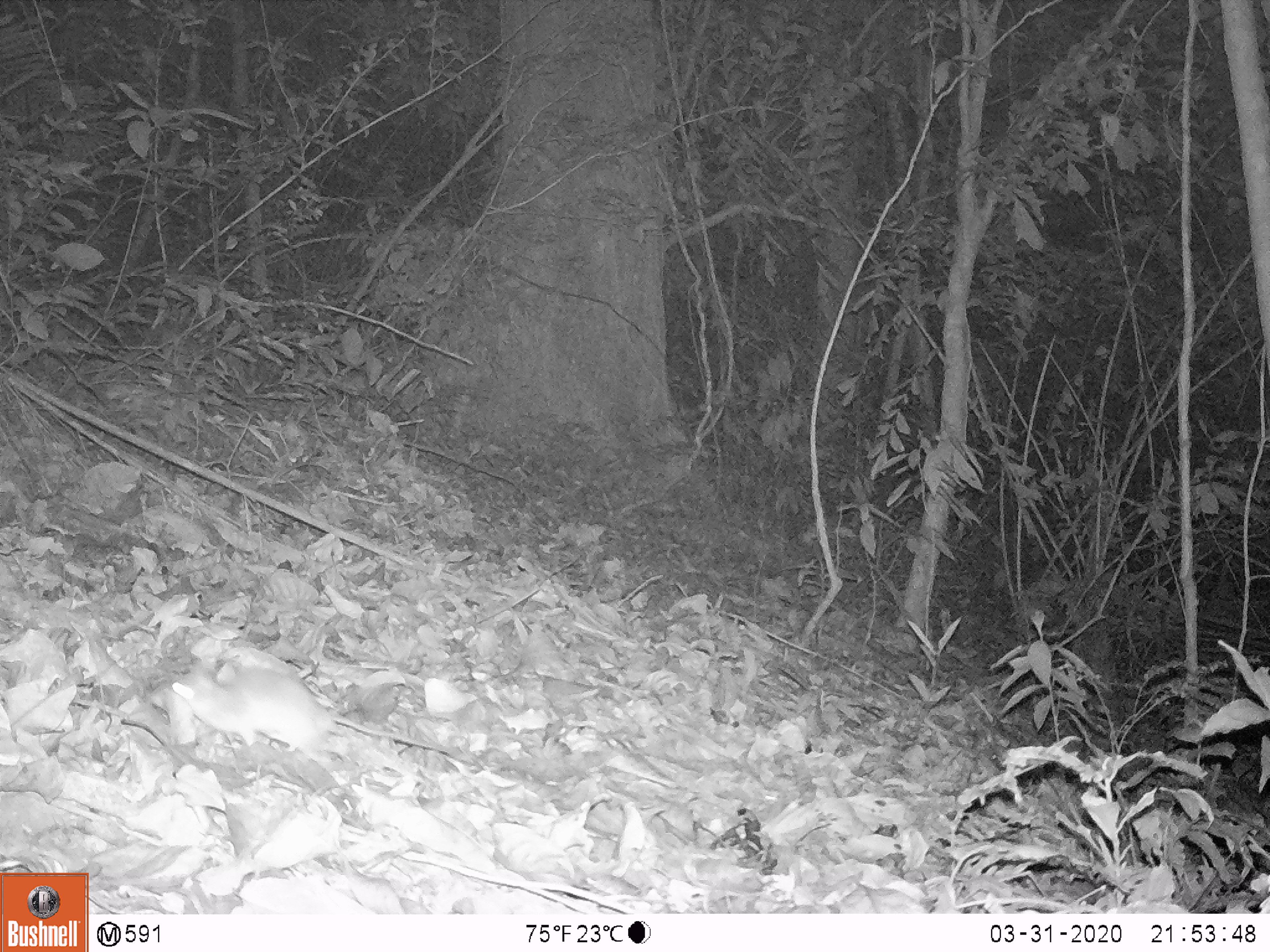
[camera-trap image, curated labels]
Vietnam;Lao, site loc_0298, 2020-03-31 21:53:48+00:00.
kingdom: Animalia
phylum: Chordata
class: Mammalia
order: Rodentia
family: Muridae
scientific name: Muridae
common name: old-world mice and rats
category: unidentified murid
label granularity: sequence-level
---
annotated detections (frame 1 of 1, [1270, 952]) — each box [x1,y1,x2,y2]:
unidentified murid: [172,659,469,764]